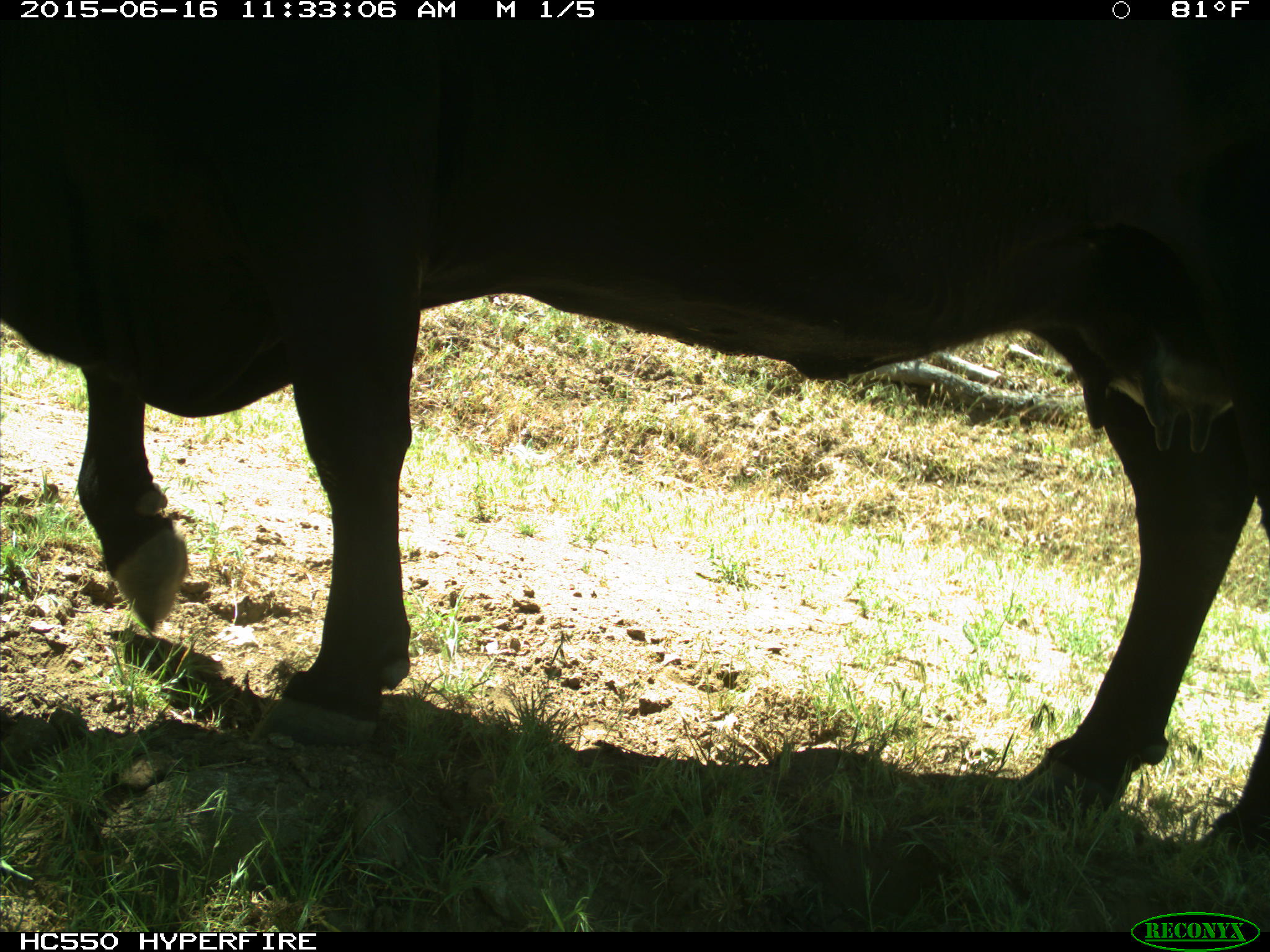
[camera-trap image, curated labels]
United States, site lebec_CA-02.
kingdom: Animalia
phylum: Chordata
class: Mammalia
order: Artiodactyla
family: Bovidae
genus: Bos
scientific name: Bos taurus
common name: domestic cow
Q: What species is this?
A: Bos taurus (domestic cow).